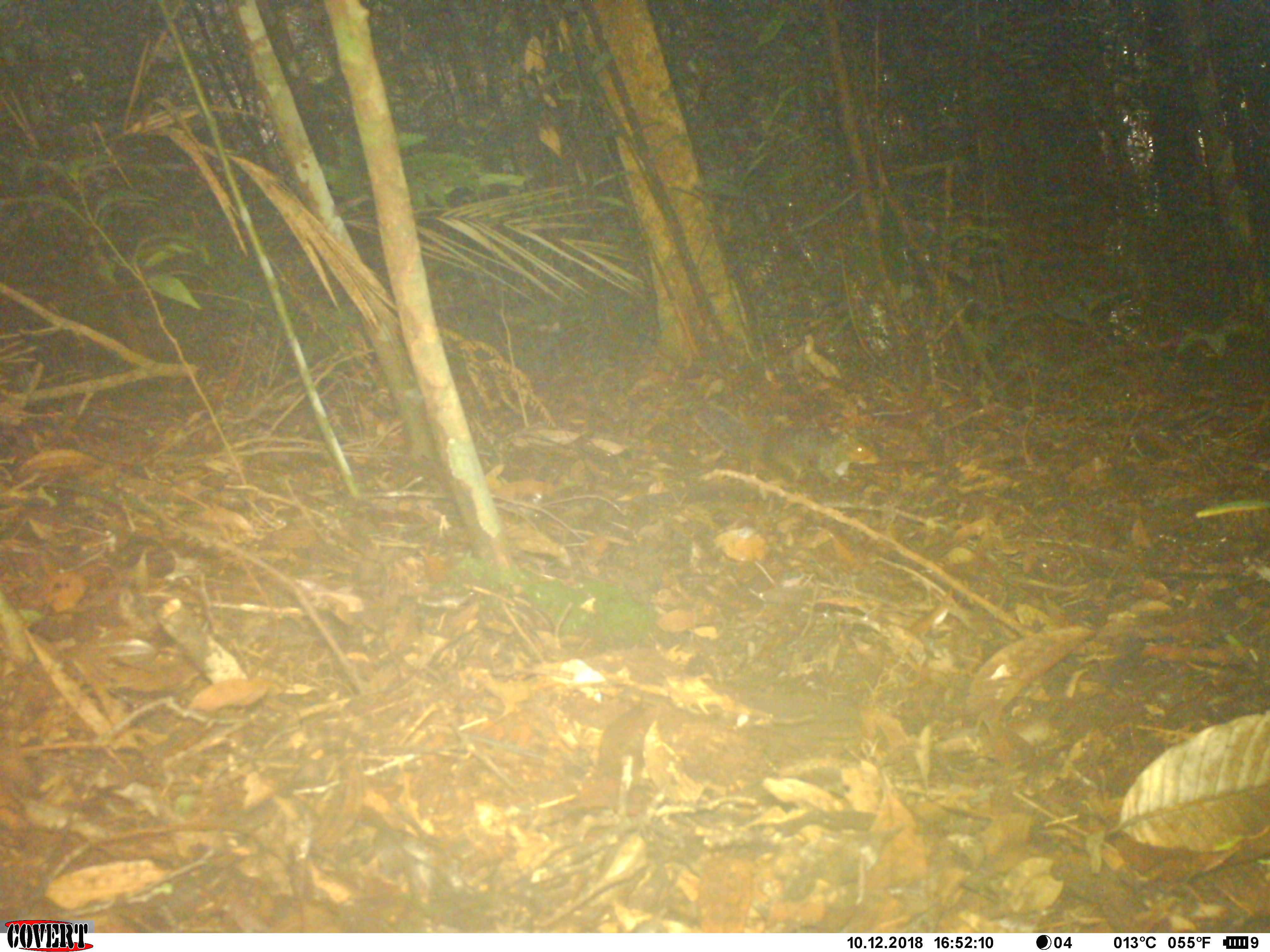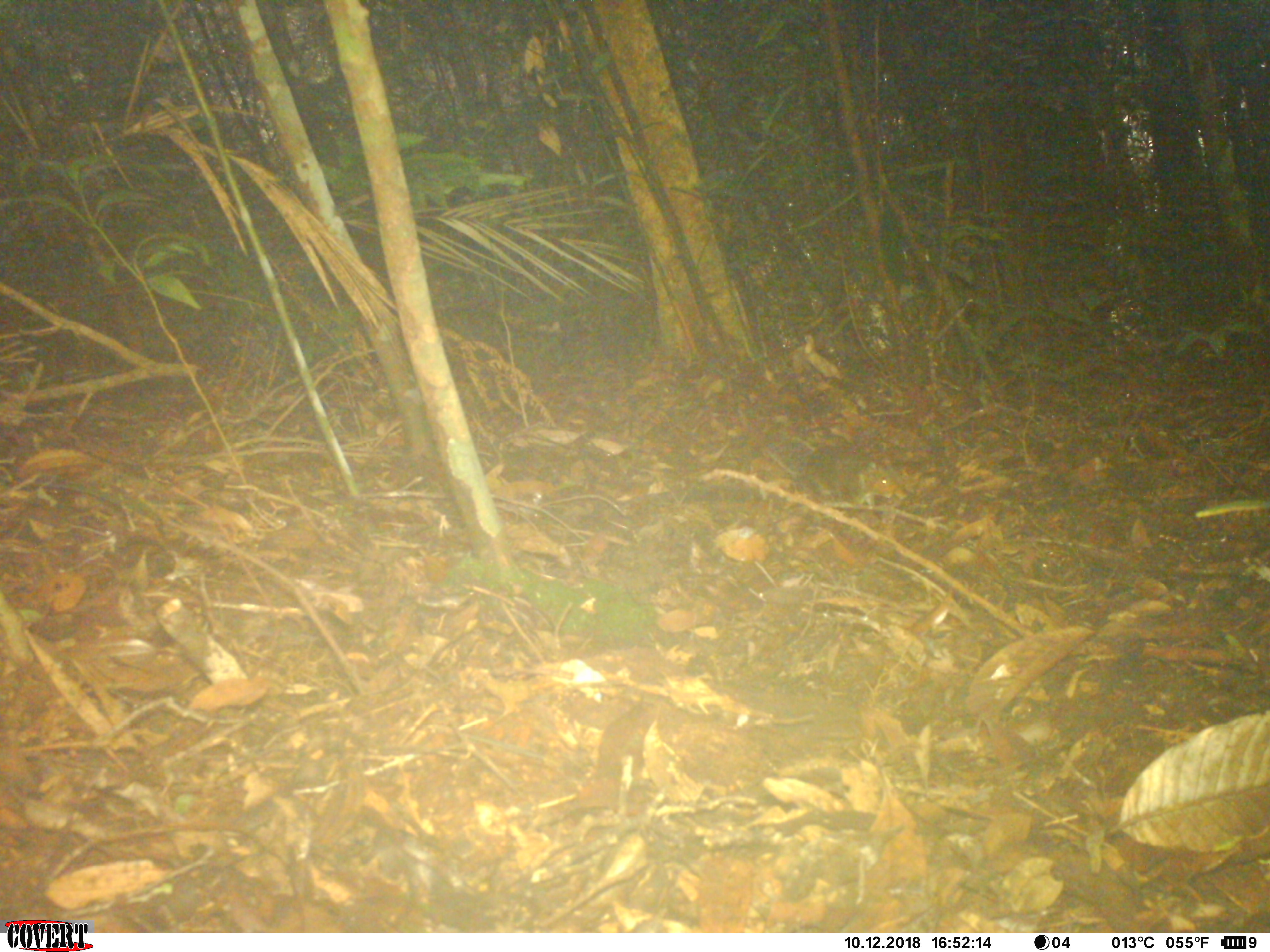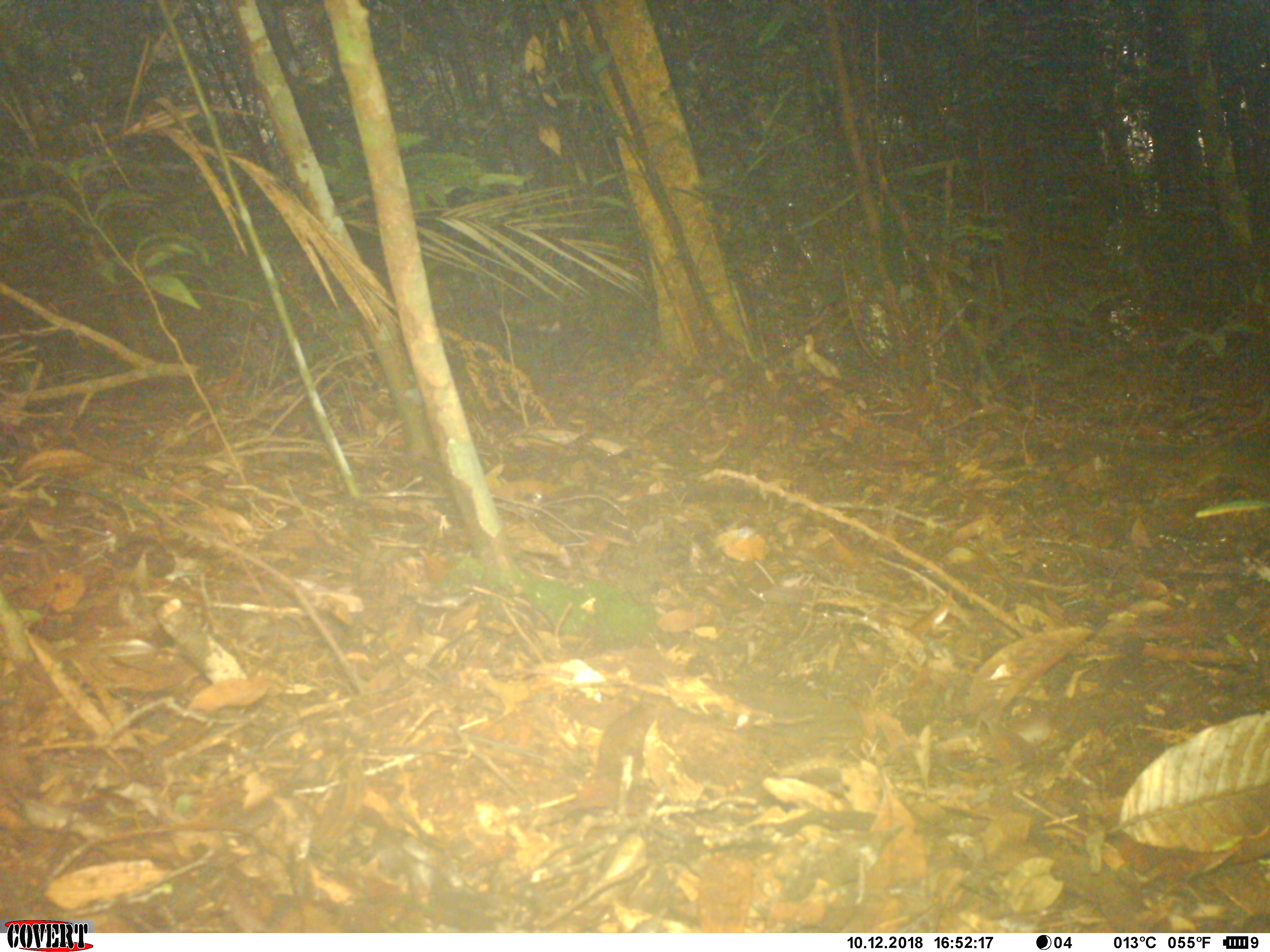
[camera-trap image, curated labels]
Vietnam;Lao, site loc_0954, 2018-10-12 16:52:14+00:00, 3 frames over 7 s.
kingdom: Animalia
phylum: Chordata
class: Mammalia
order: Rodentia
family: Sciuridae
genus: Dremomys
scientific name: Dremomys rufigenis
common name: red-cheeked squirrel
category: red cheeked squirrel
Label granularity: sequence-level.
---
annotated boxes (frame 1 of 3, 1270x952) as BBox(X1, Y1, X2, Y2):
red cheeked squirrel: BBox(693, 401, 880, 486)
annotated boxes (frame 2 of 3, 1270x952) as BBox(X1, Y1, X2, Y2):
red cheeked squirrel: BBox(765, 429, 907, 509)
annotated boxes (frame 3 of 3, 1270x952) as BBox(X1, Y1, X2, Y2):
red cheeked squirrel: BBox(1065, 435, 1270, 489)